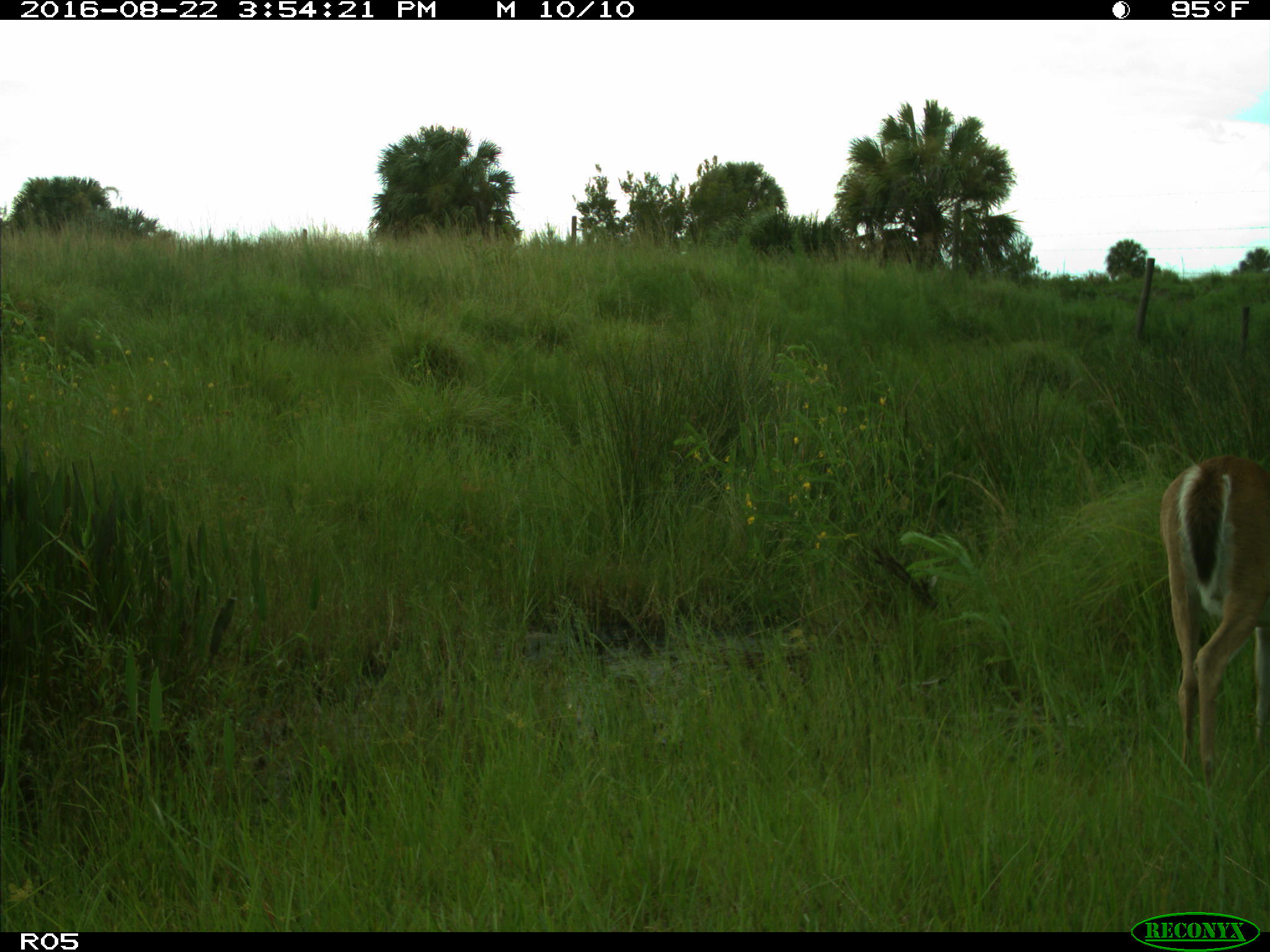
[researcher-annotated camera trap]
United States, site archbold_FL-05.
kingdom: Animalia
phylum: Chordata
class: Mammalia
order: Artiodactyla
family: Cervidae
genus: Odocoileus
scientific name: Odocoileus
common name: deer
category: unidentified deer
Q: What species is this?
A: Unidentified deer (deer) (Odocoileus).